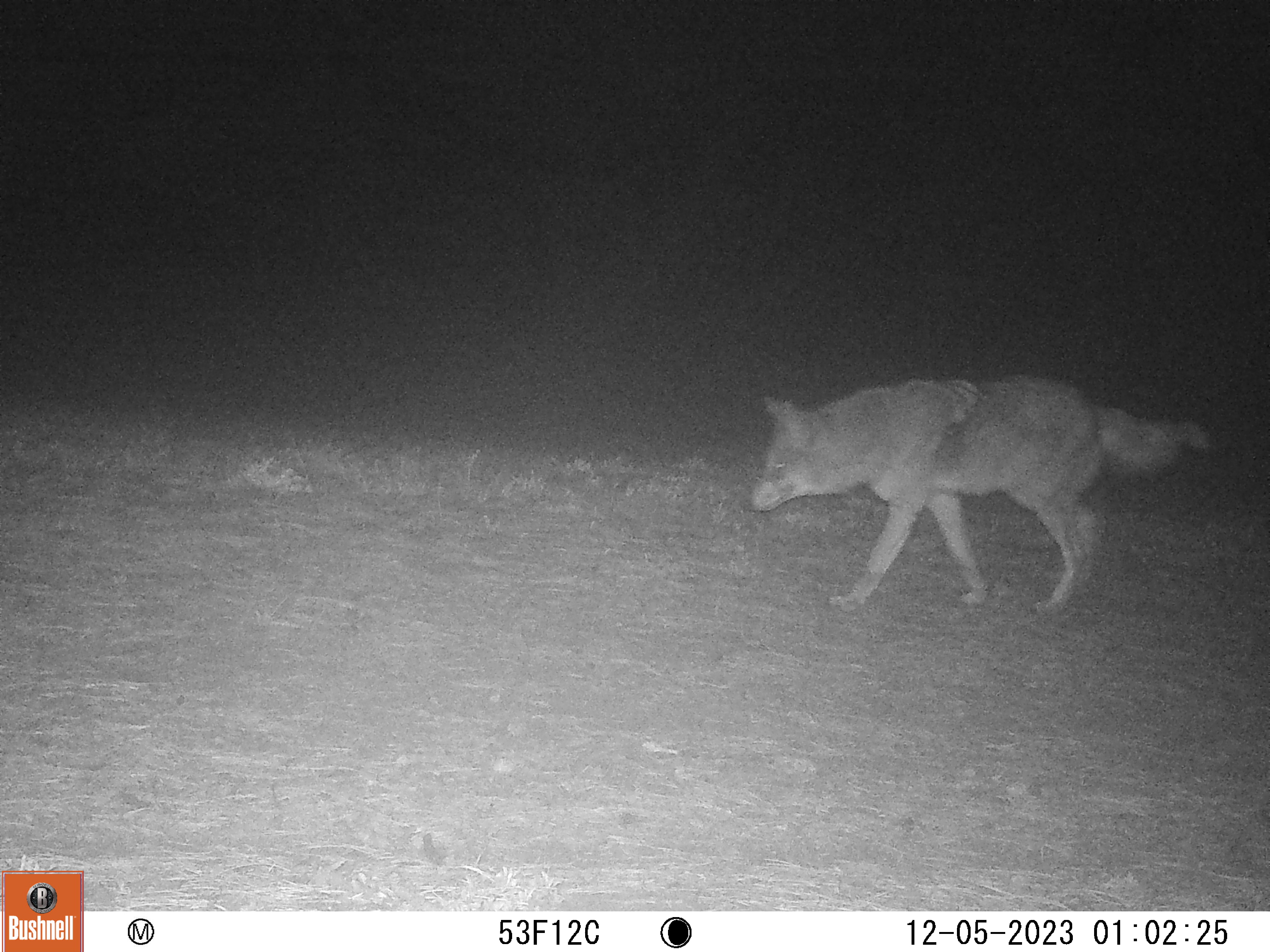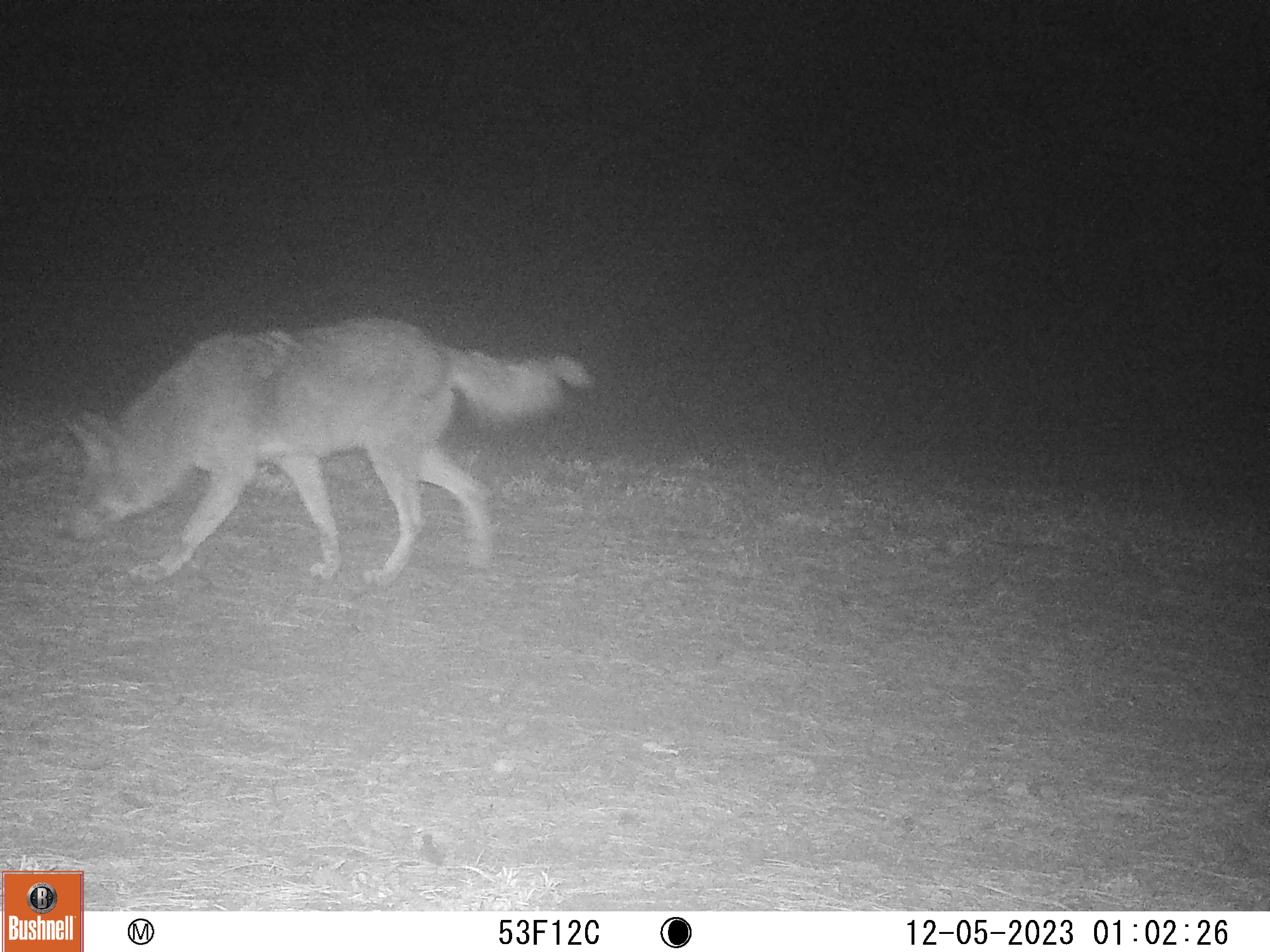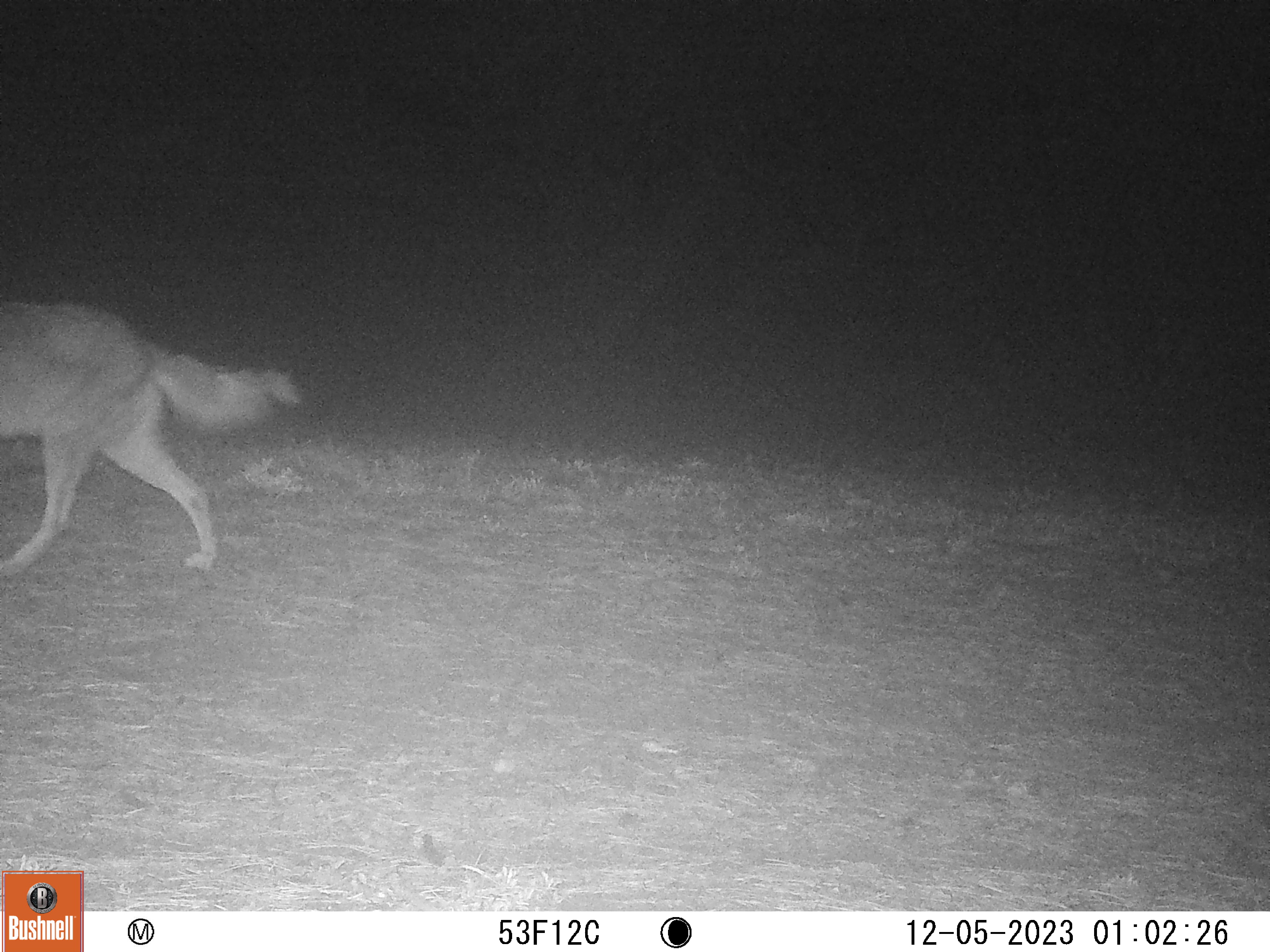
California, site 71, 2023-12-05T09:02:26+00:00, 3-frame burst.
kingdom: Animalia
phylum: Chordata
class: Mammalia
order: Carnivora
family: Canidae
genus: Canis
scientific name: Canis latrans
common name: coyote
Coyote (Canis latrans).